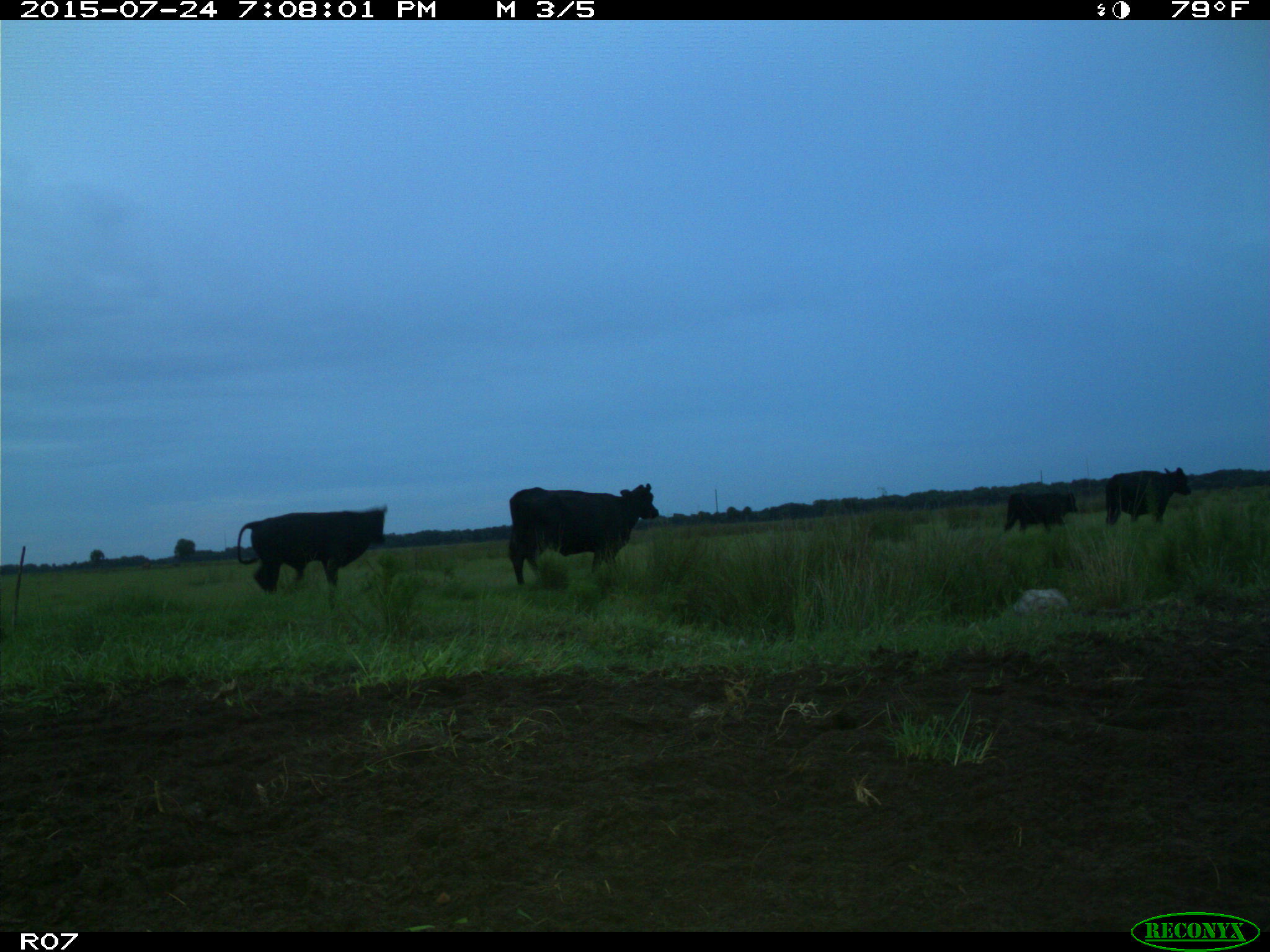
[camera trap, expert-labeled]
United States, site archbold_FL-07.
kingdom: Animalia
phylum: Chordata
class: Mammalia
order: Artiodactyla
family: Bovidae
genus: Bos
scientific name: Bos taurus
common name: domestic cow